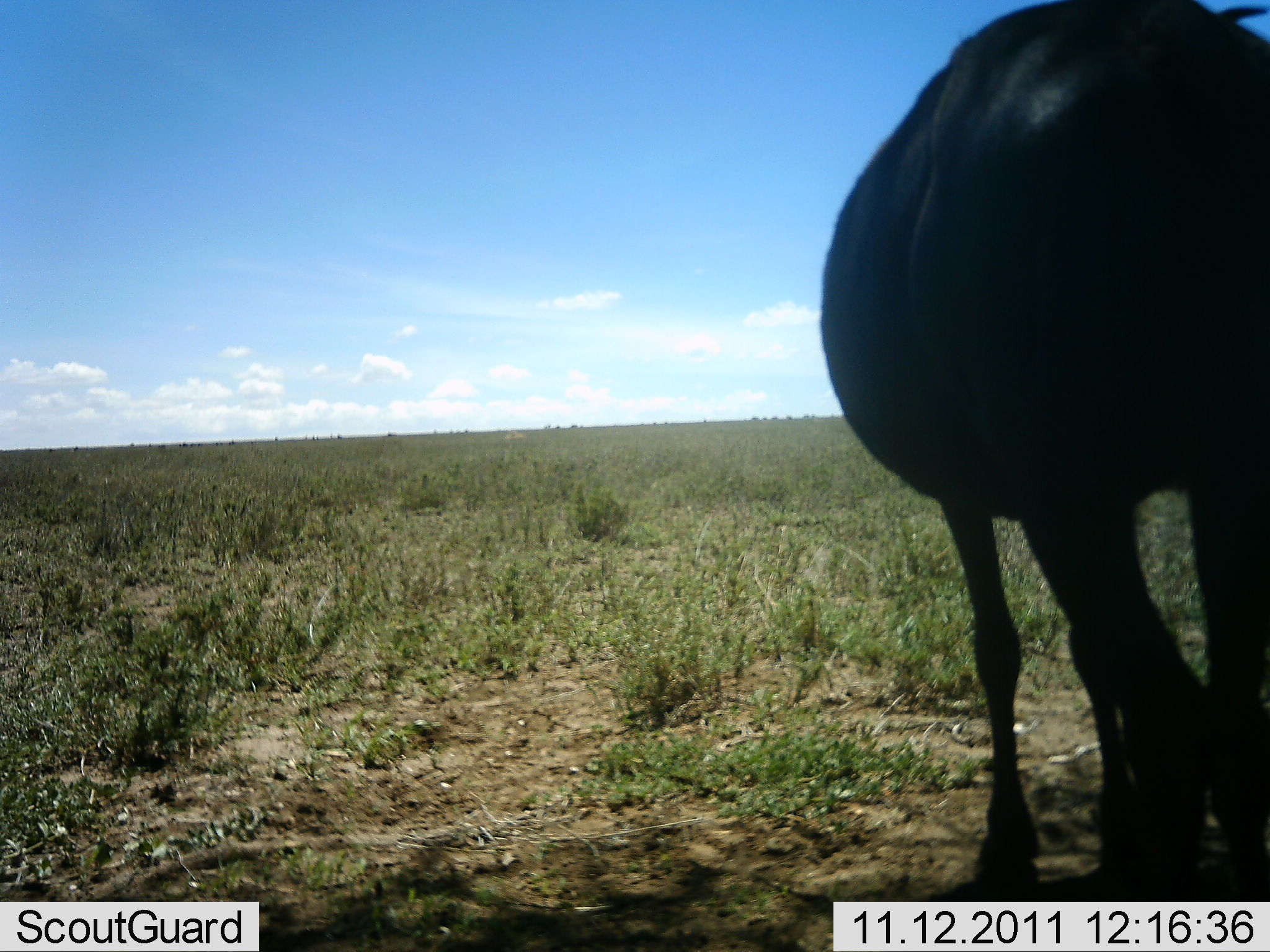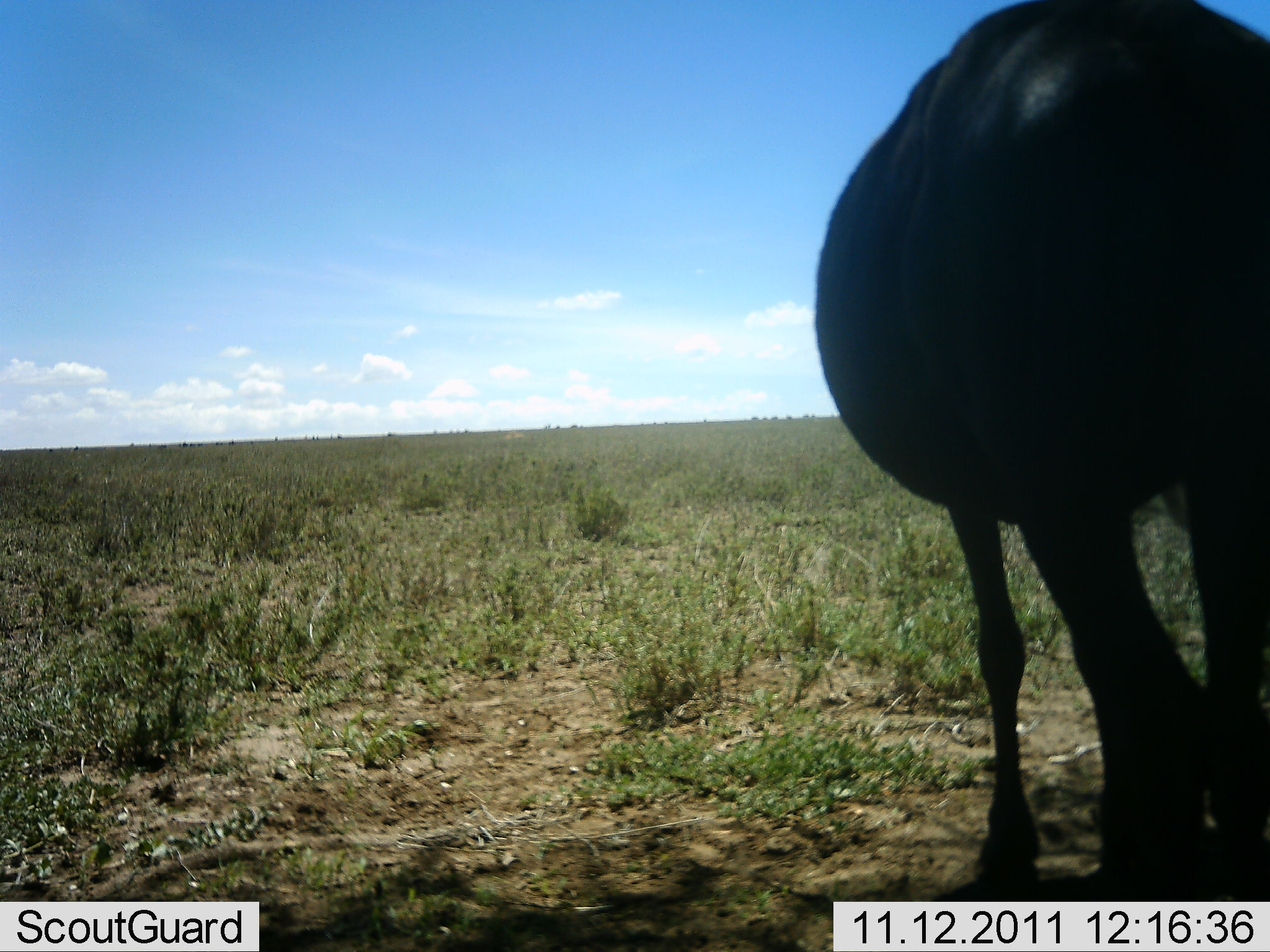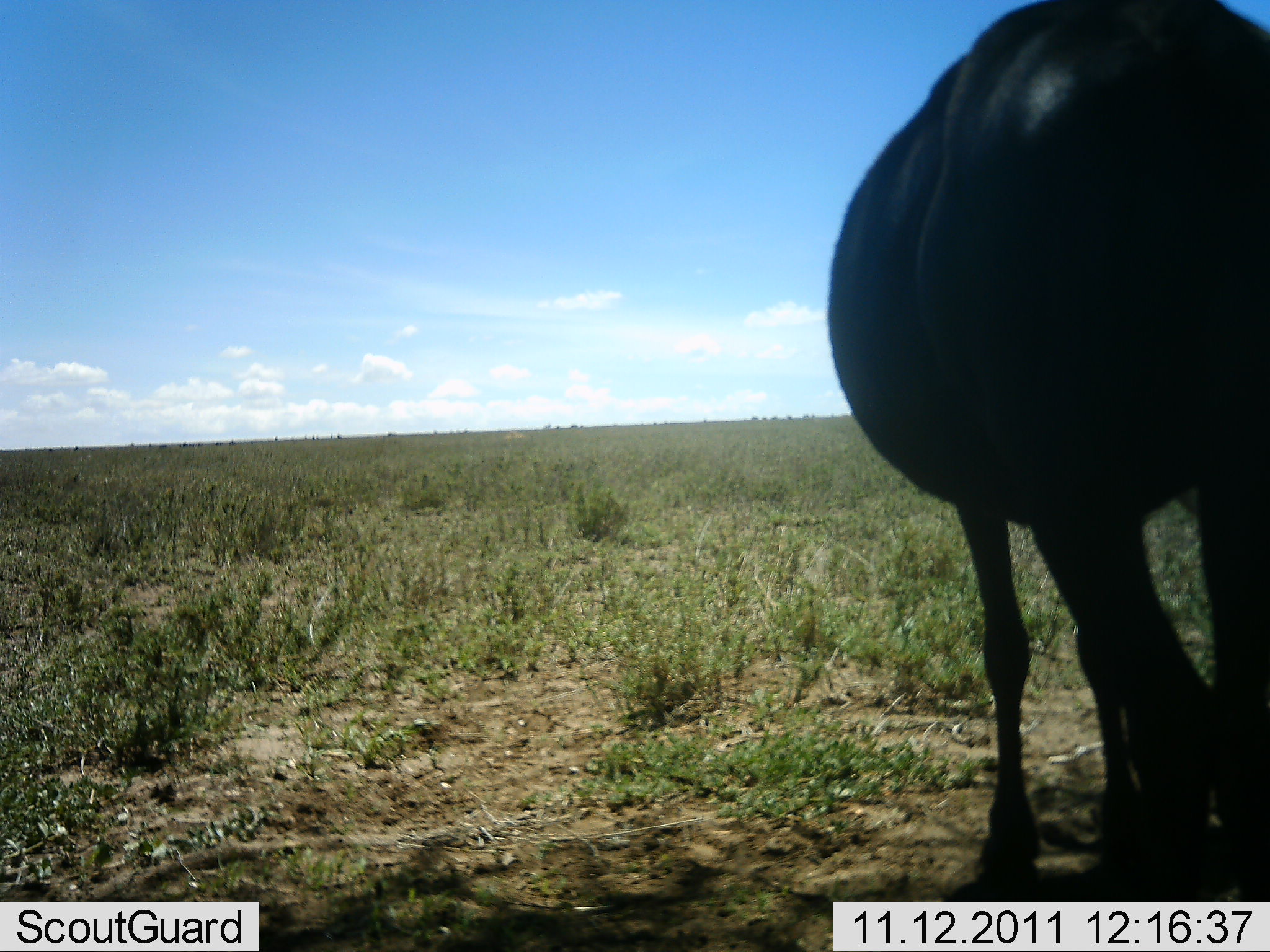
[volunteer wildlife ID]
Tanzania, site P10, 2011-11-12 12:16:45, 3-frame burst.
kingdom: Animalia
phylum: Chordata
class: Mammalia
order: Artiodactyla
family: Bovidae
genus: Connochaetes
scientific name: Connochaetes taurinus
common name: blue wildebeest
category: wildebeest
Wildebeest (blue wildebeest) (Connochaetes taurinus), count 1. Behavior (volunteer vote fractions): standing 86%, resting 0%, moving 0%, interacting 0%. Young present (vote fraction): 0%. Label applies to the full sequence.